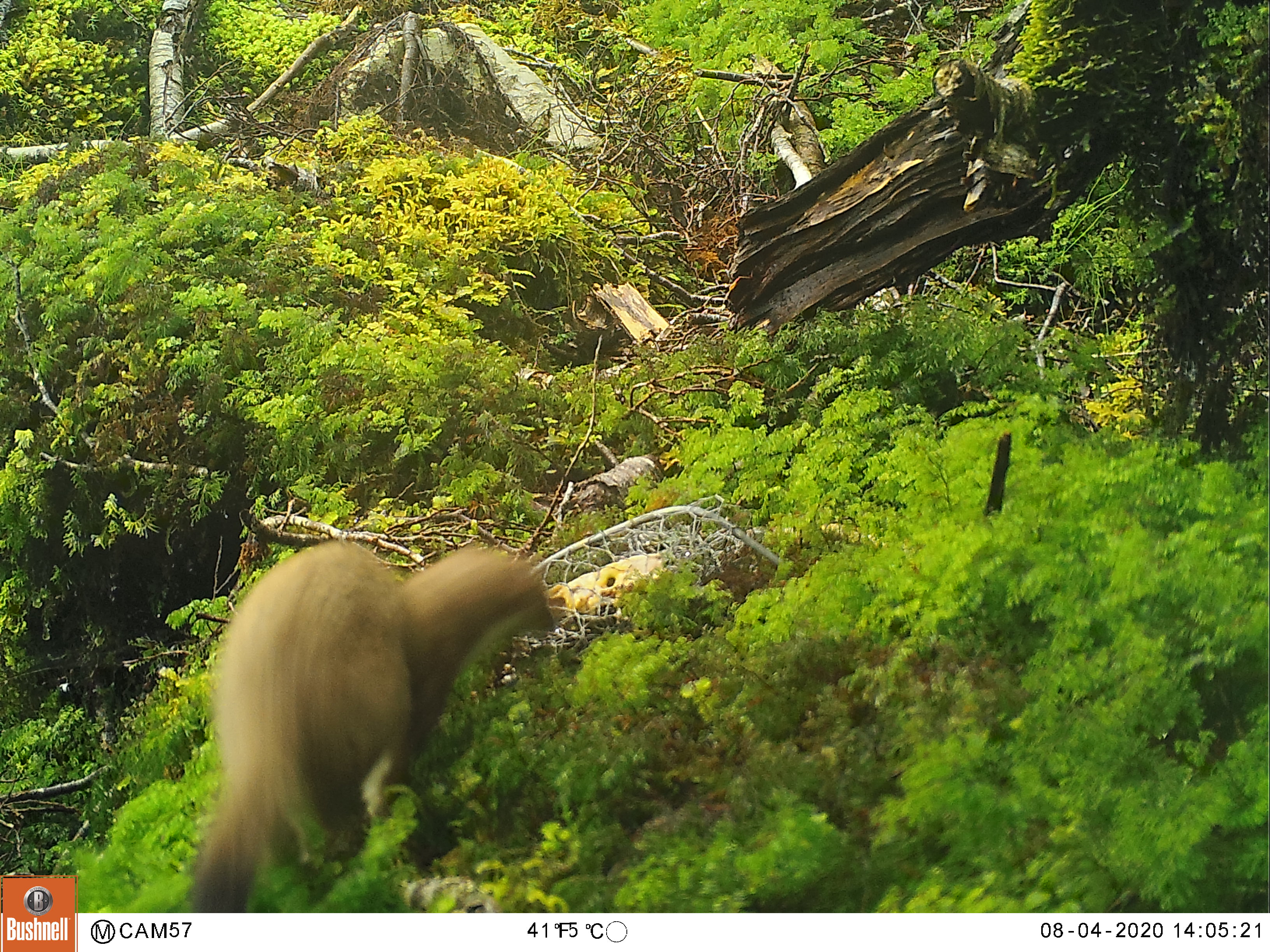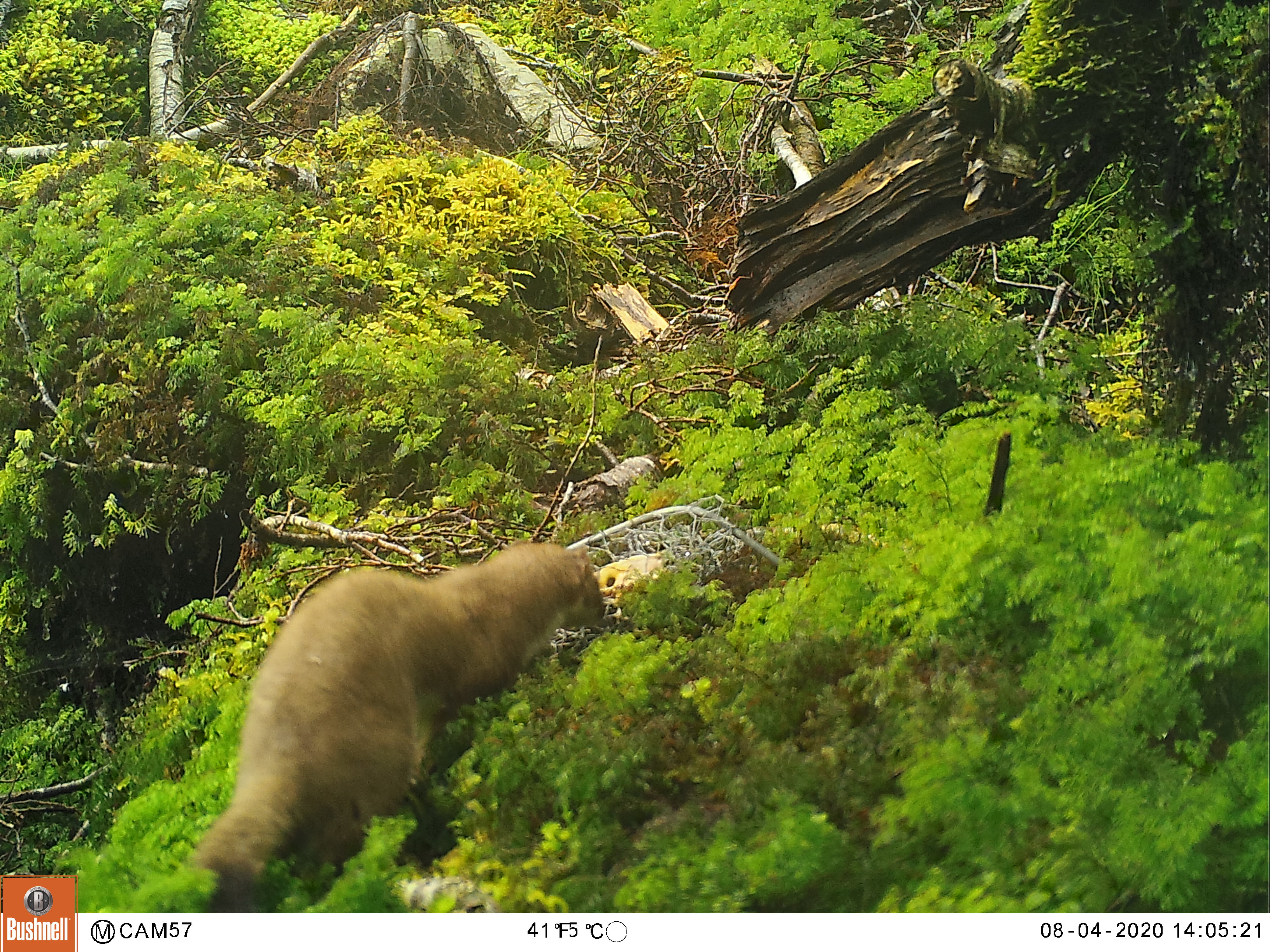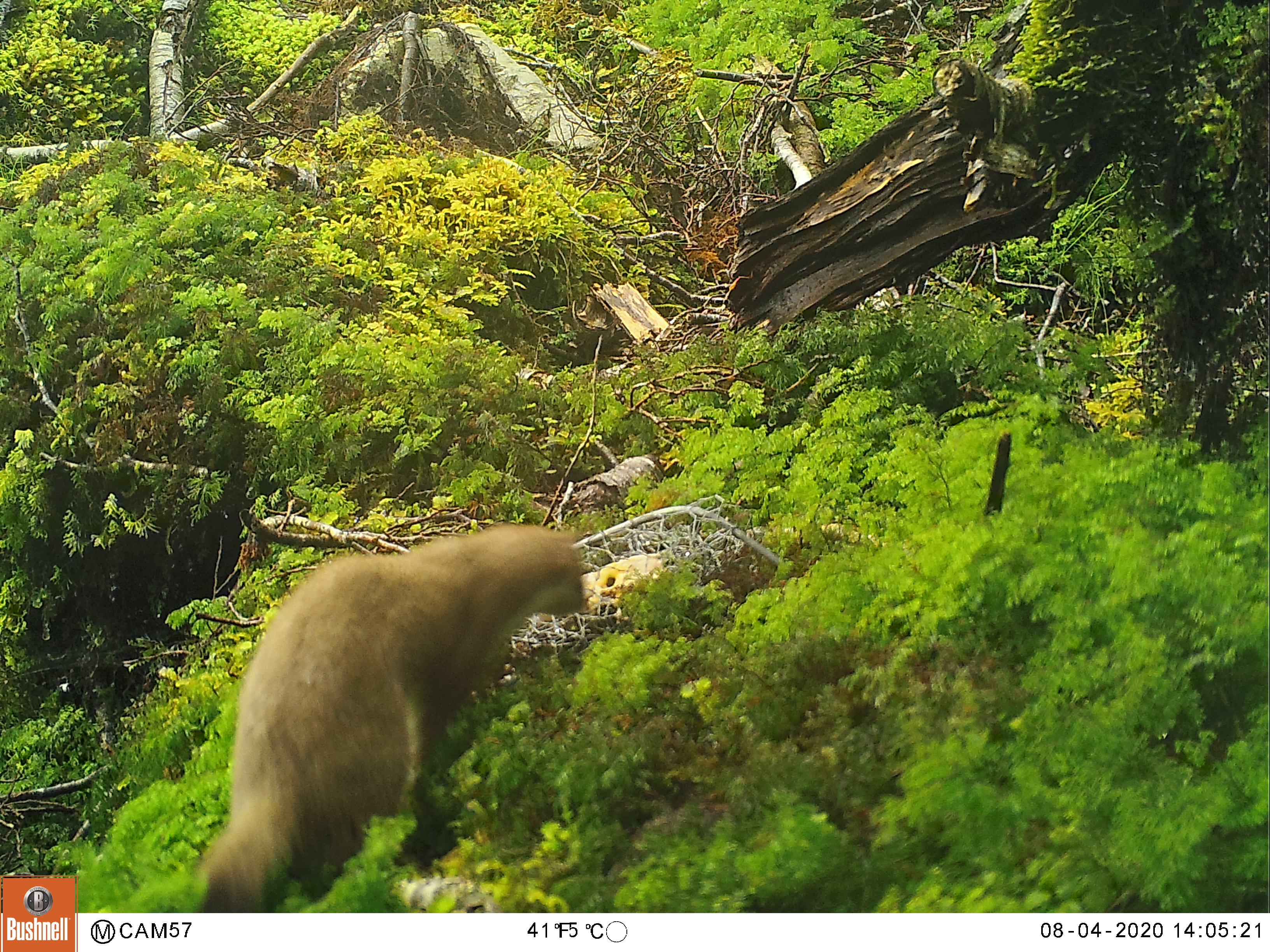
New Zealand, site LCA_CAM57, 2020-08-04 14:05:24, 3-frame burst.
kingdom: Animalia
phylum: Chordata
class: Mammalia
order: Carnivora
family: Mustelidae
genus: Mustela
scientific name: Mustela erminea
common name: stoat